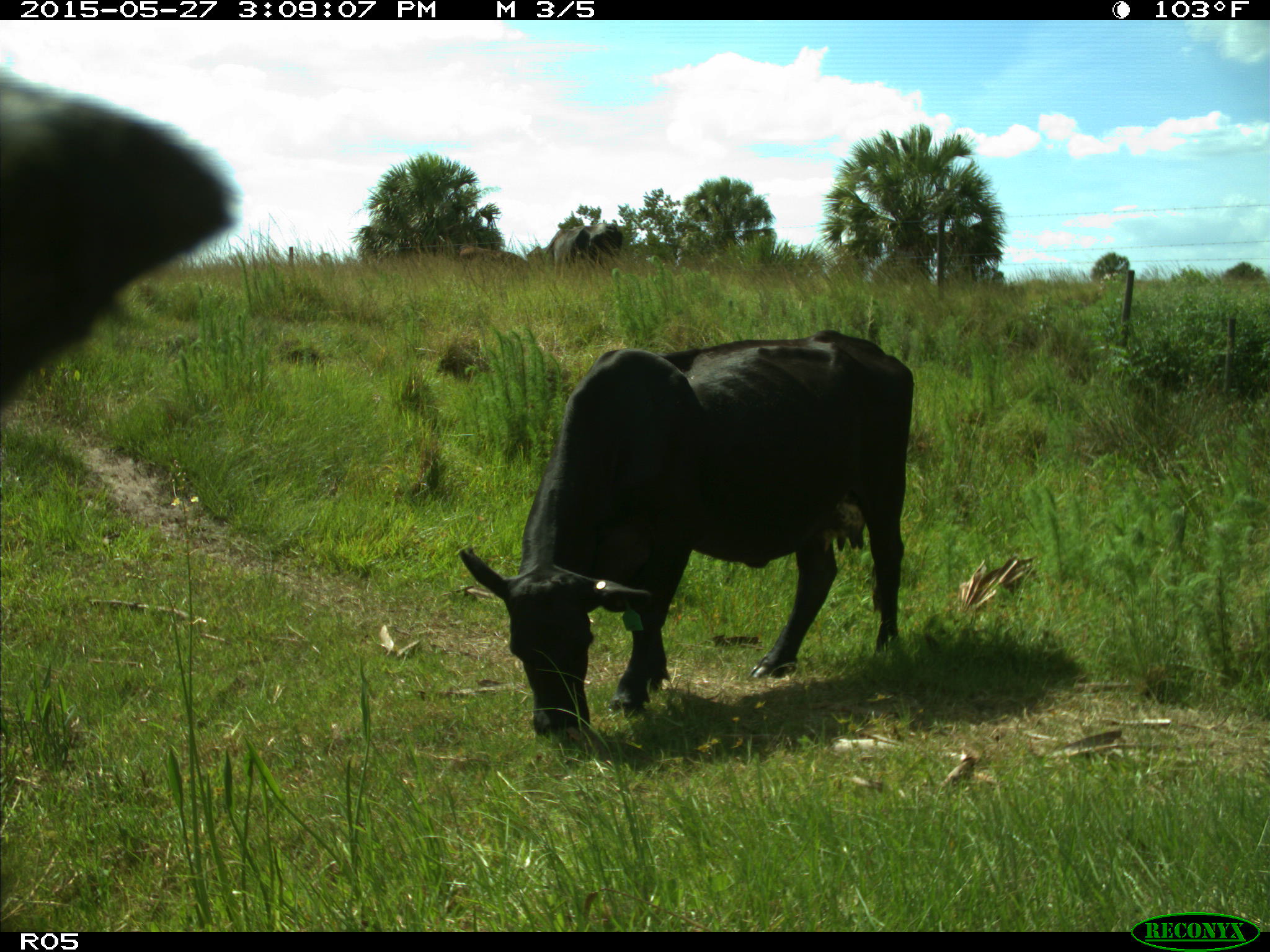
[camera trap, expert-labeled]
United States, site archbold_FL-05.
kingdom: Animalia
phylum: Chordata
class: Mammalia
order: Artiodactyla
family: Bovidae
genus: Bos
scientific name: Bos taurus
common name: domestic cow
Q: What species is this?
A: Bos taurus (domestic cow).